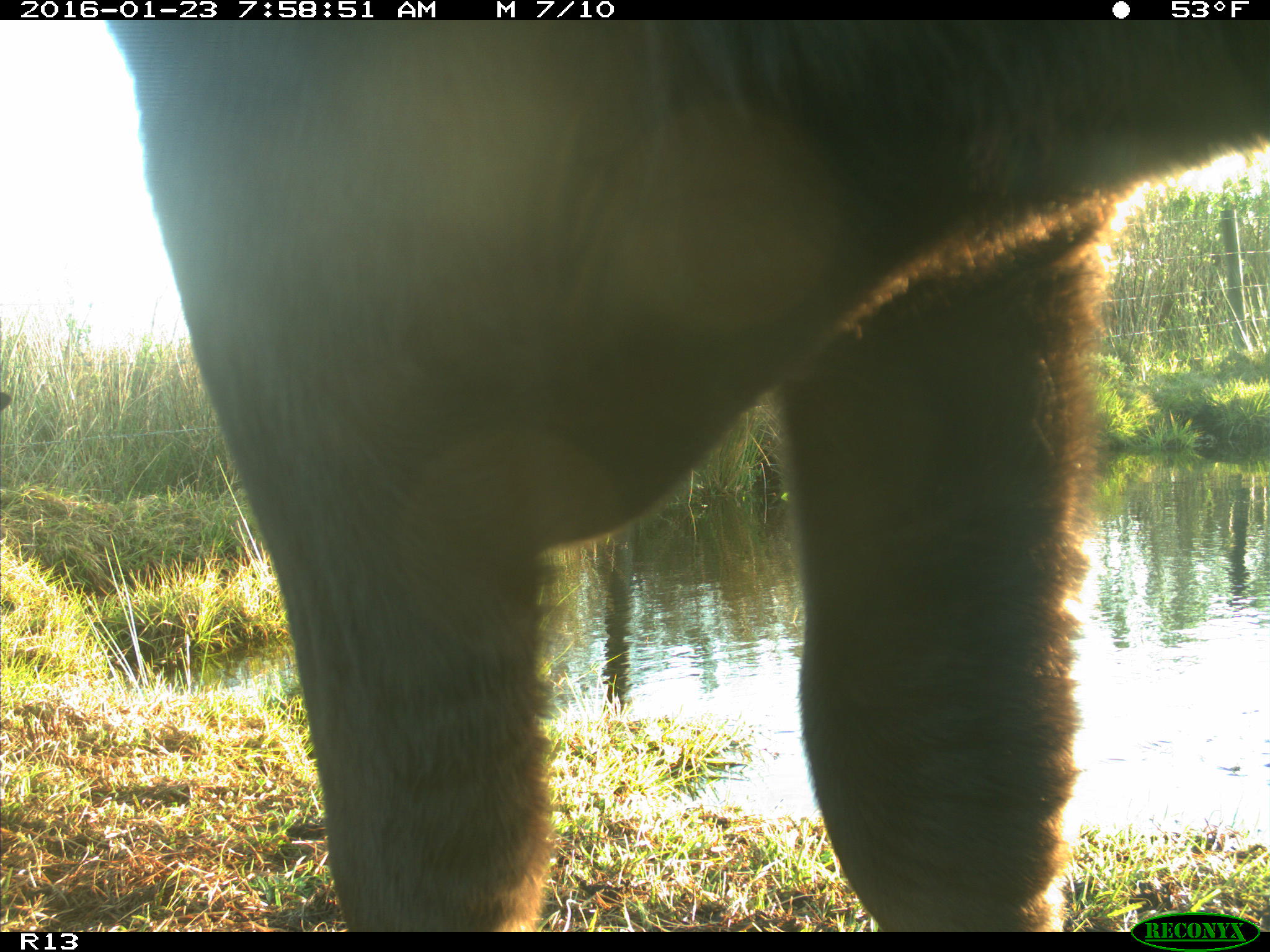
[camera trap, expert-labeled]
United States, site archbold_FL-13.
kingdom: Animalia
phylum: Chordata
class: Mammalia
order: Artiodactyla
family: Bovidae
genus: Bos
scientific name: Bos taurus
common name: domestic cow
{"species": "Bos taurus (domestic cow)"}